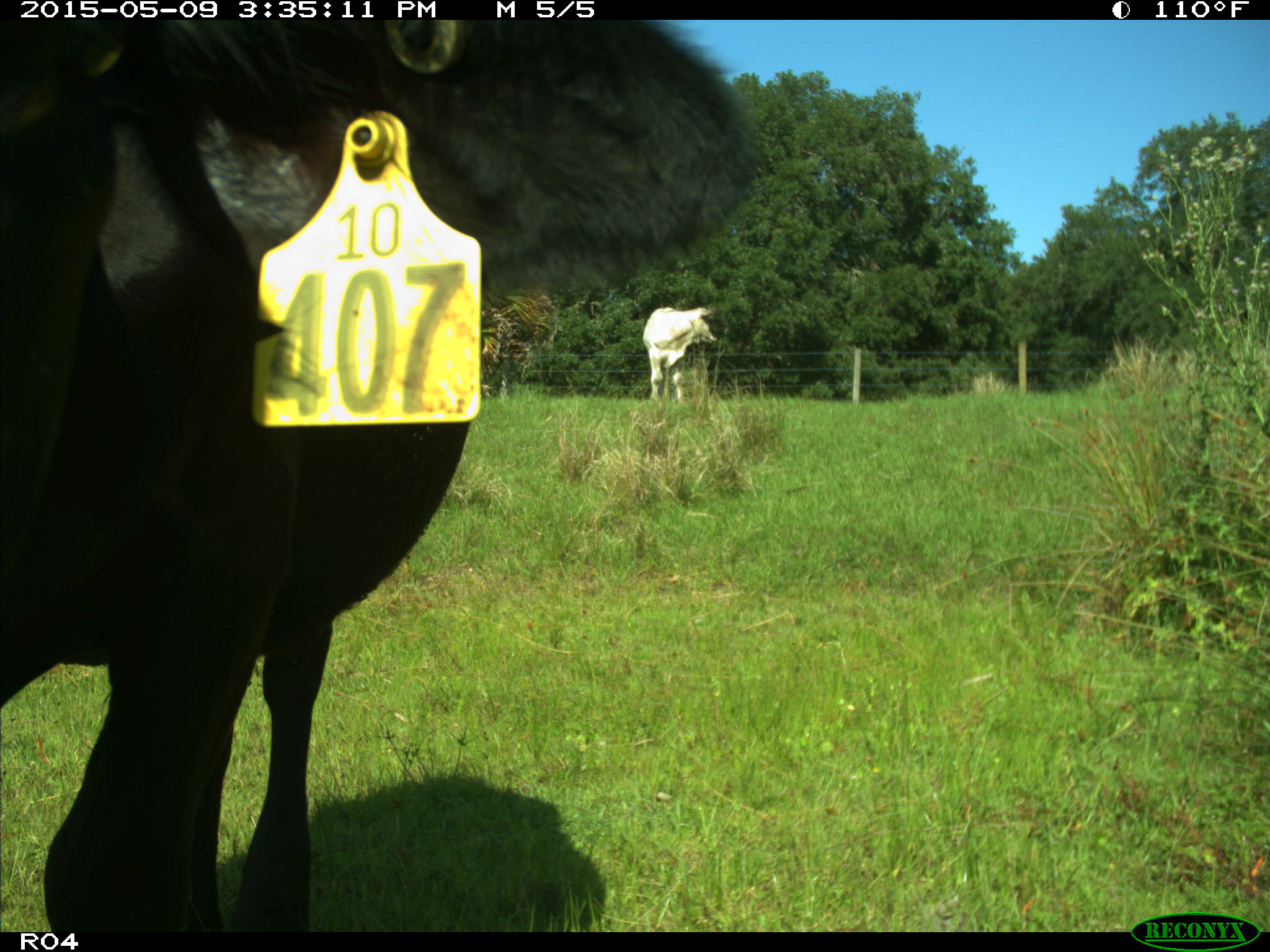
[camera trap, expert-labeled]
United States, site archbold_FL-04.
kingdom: Animalia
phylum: Chordata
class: Mammalia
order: Artiodactyla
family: Bovidae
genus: Bos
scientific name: Bos taurus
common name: domestic cow